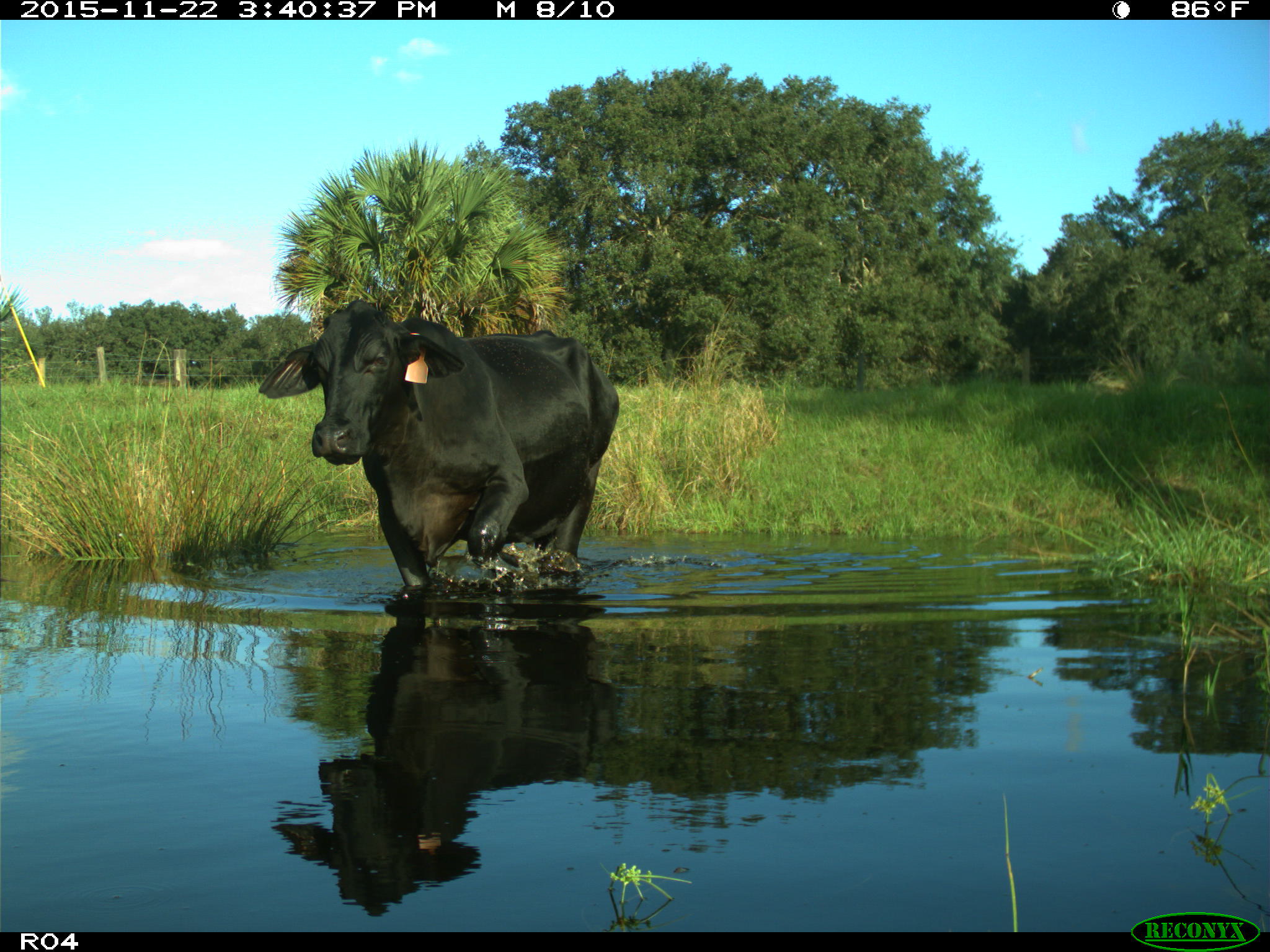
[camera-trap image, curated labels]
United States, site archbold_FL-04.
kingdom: Animalia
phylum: Chordata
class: Mammalia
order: Artiodactyla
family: Bovidae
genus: Bos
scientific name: Bos taurus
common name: domestic cow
Bos taurus (domestic cow).